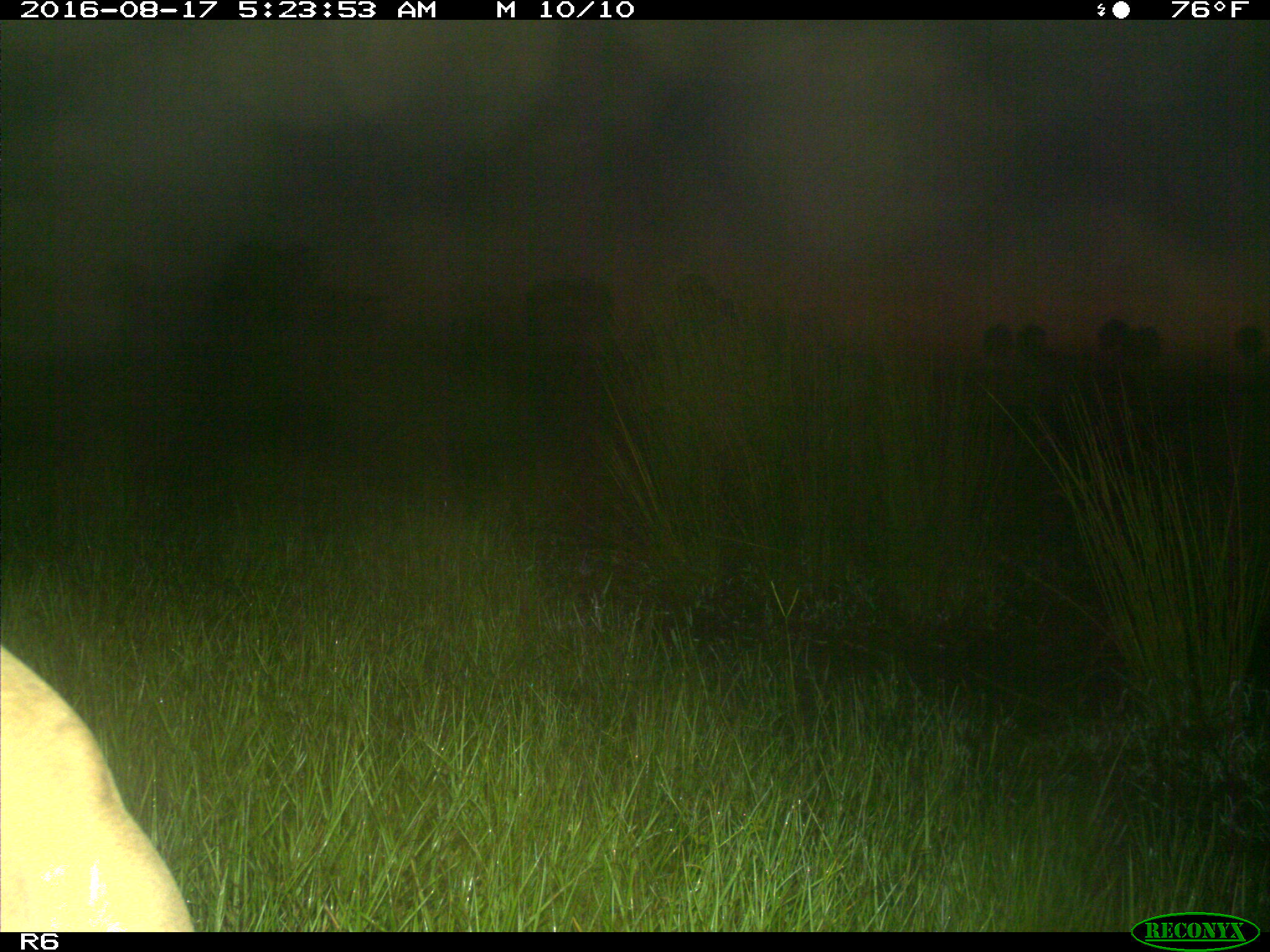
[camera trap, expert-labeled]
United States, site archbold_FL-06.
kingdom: Animalia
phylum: Chordata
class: Mammalia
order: Artiodactyla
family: Bovidae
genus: Bos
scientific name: Bos taurus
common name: domestic cow